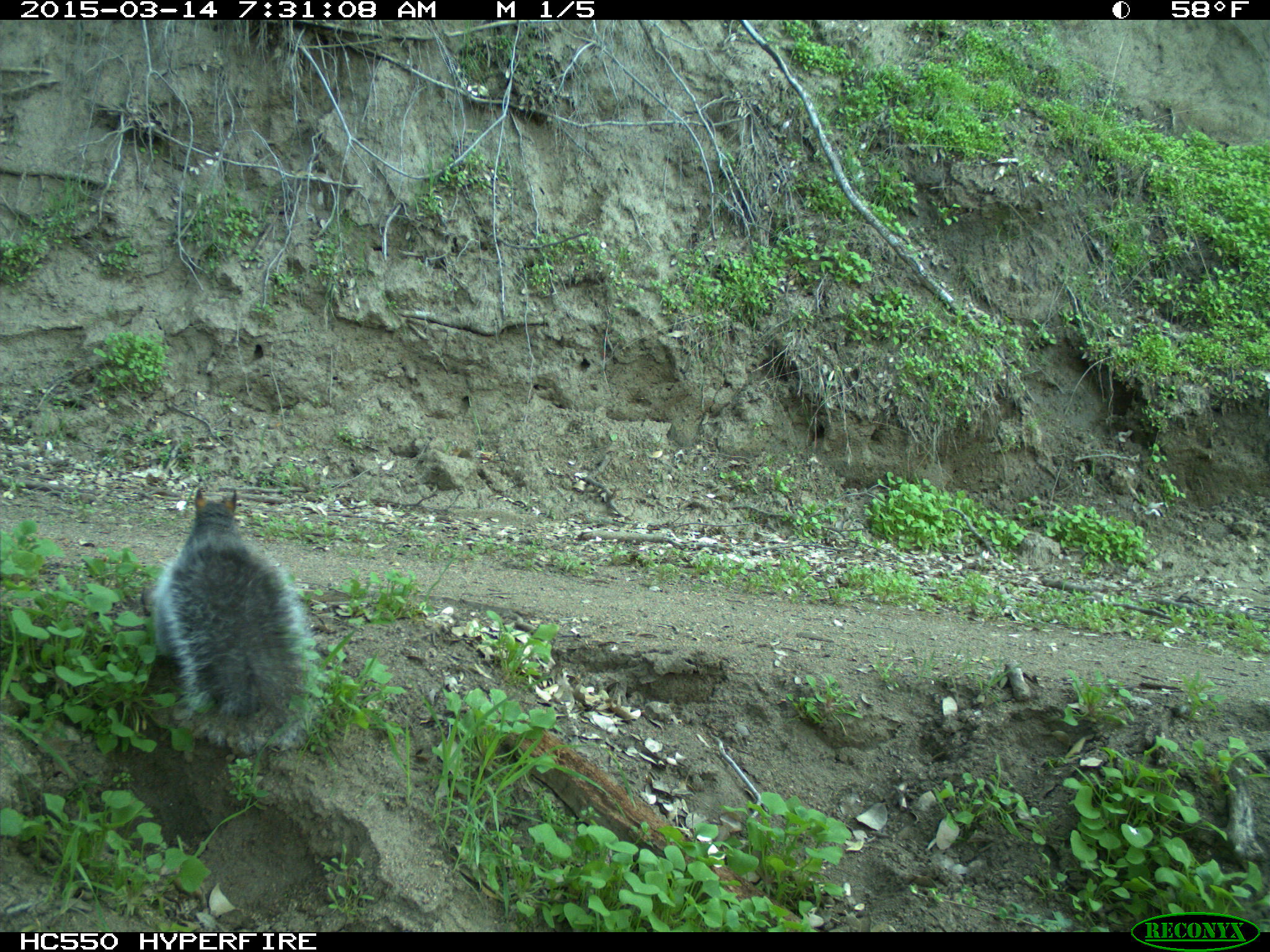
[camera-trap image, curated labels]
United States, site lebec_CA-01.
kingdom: Animalia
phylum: Chordata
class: Mammalia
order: Rodentia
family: Sciuridae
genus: Sciurus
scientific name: Sciurus carolinensis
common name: eastern gray squirrel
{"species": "Sciurus carolinensis (eastern gray squirrel)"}